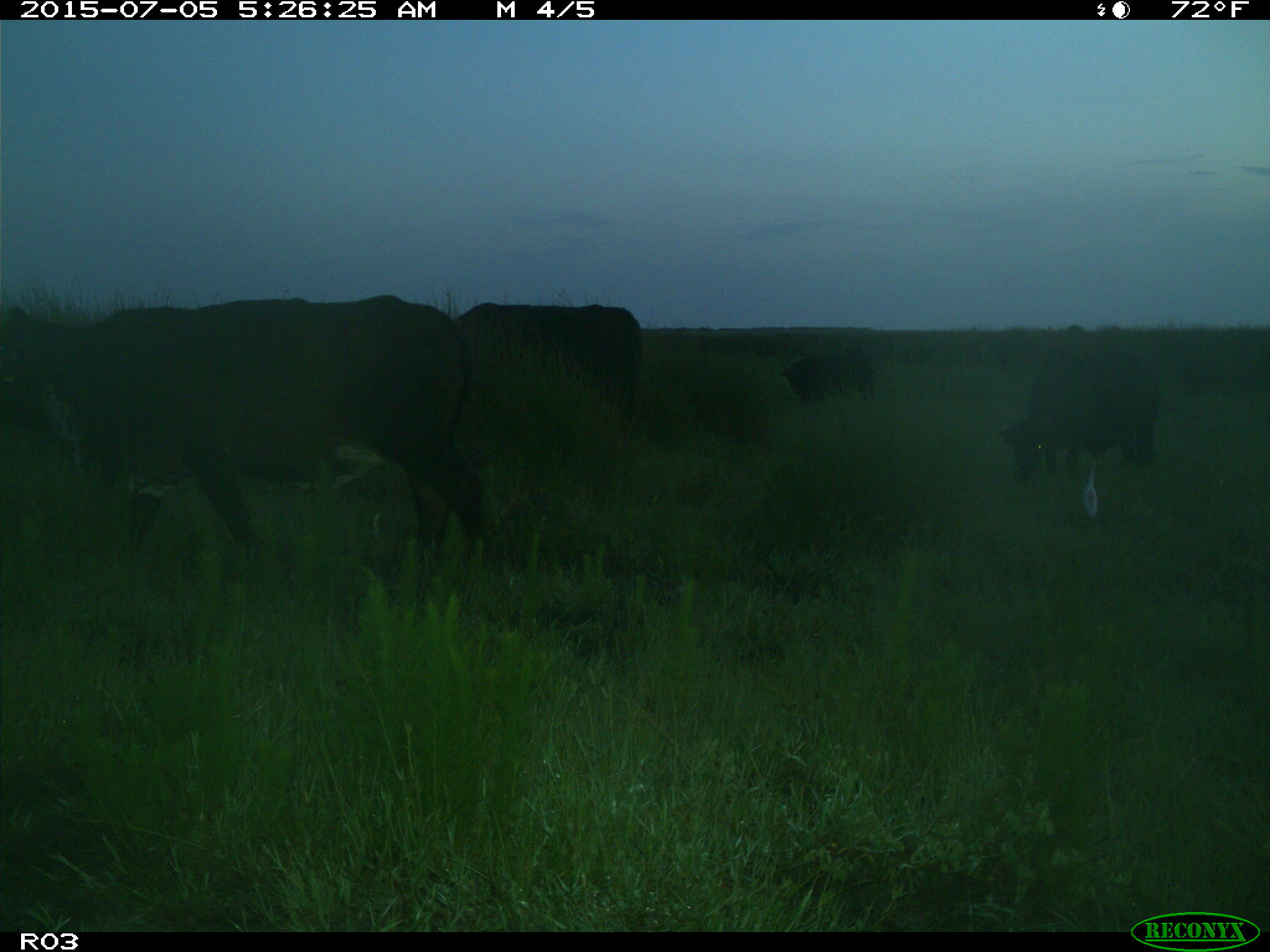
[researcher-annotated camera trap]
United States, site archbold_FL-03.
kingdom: Animalia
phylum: Chordata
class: Mammalia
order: Artiodactyla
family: Bovidae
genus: Bos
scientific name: Bos taurus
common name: domestic cow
Bos taurus (domestic cow).